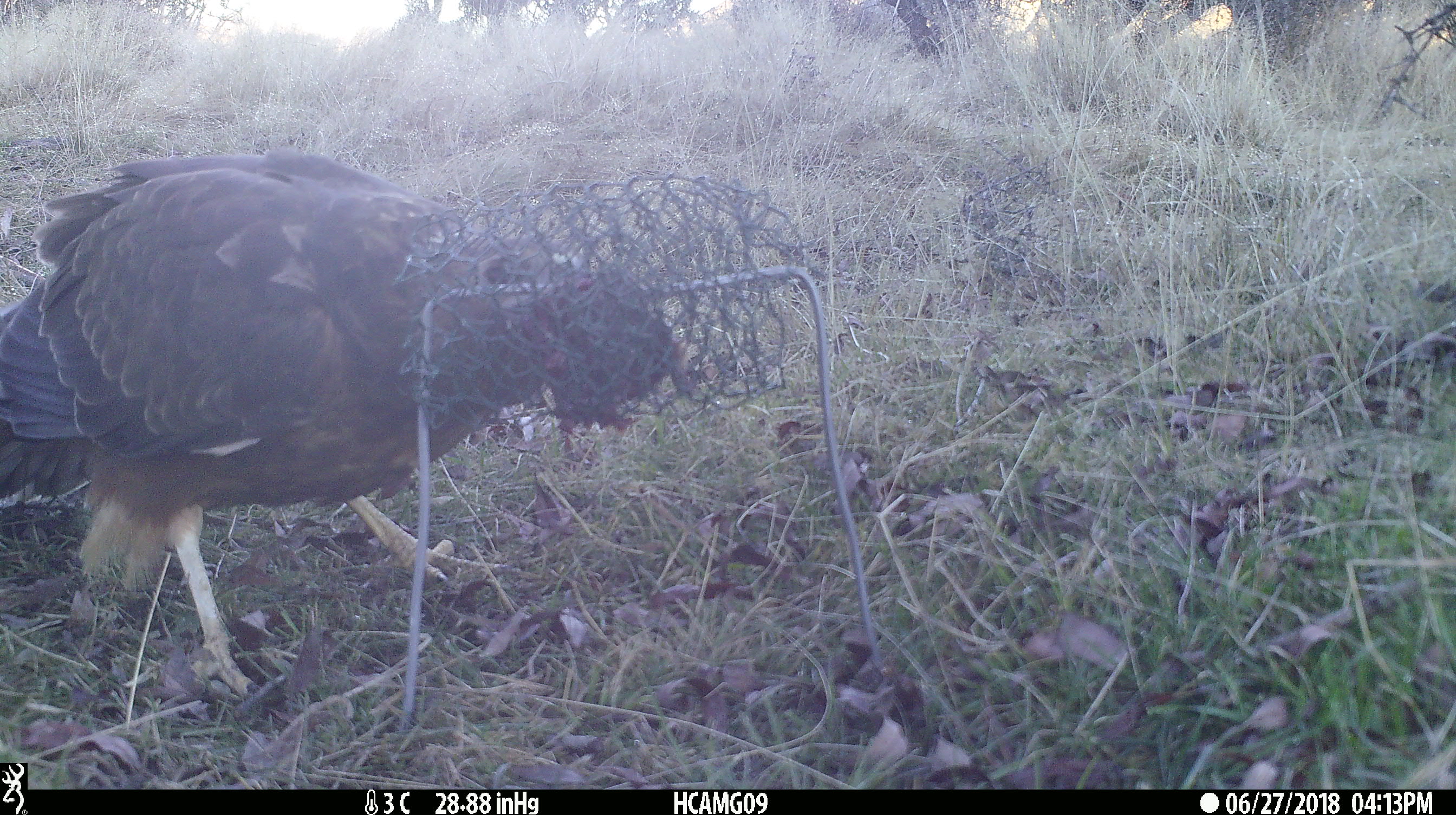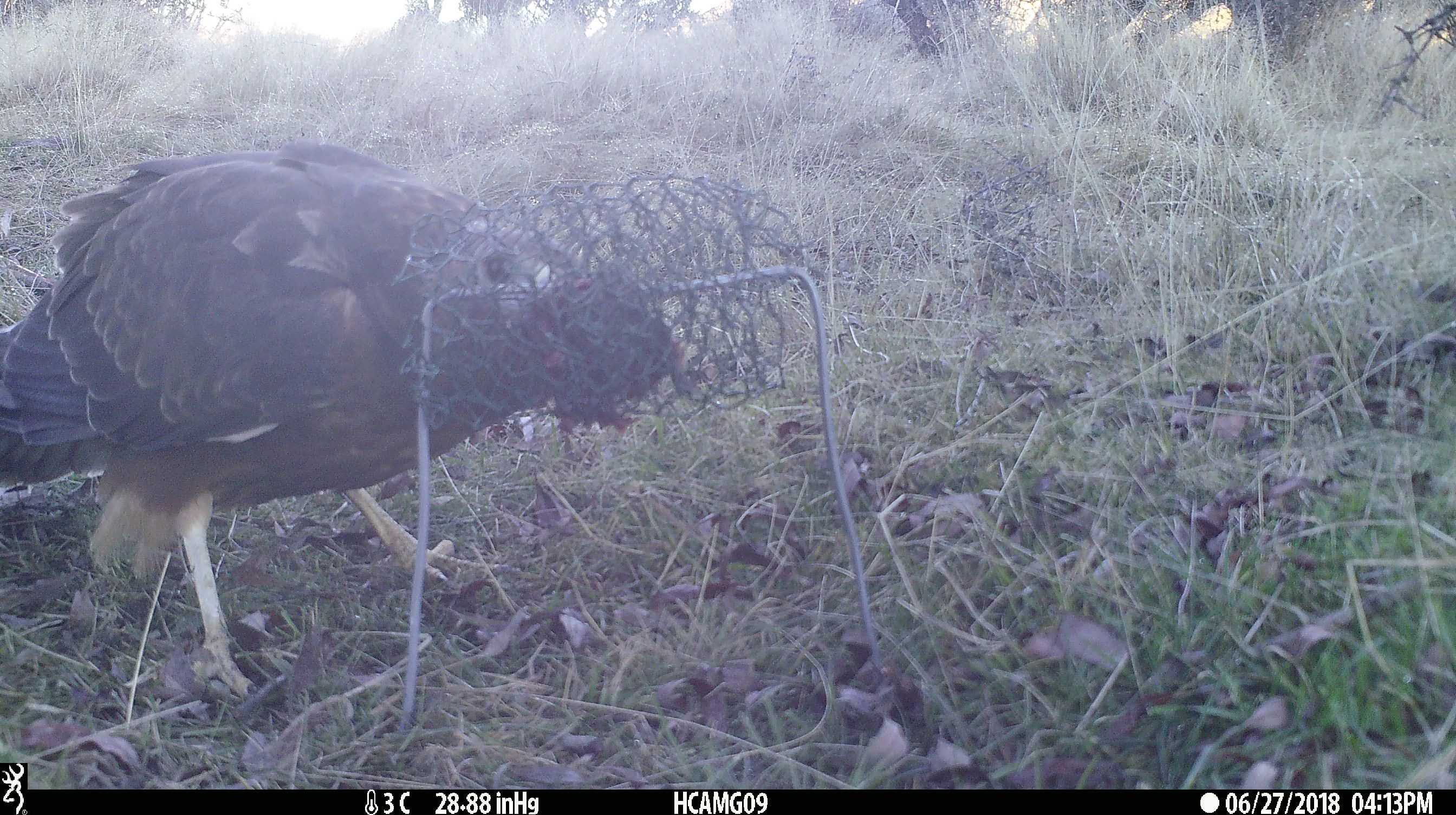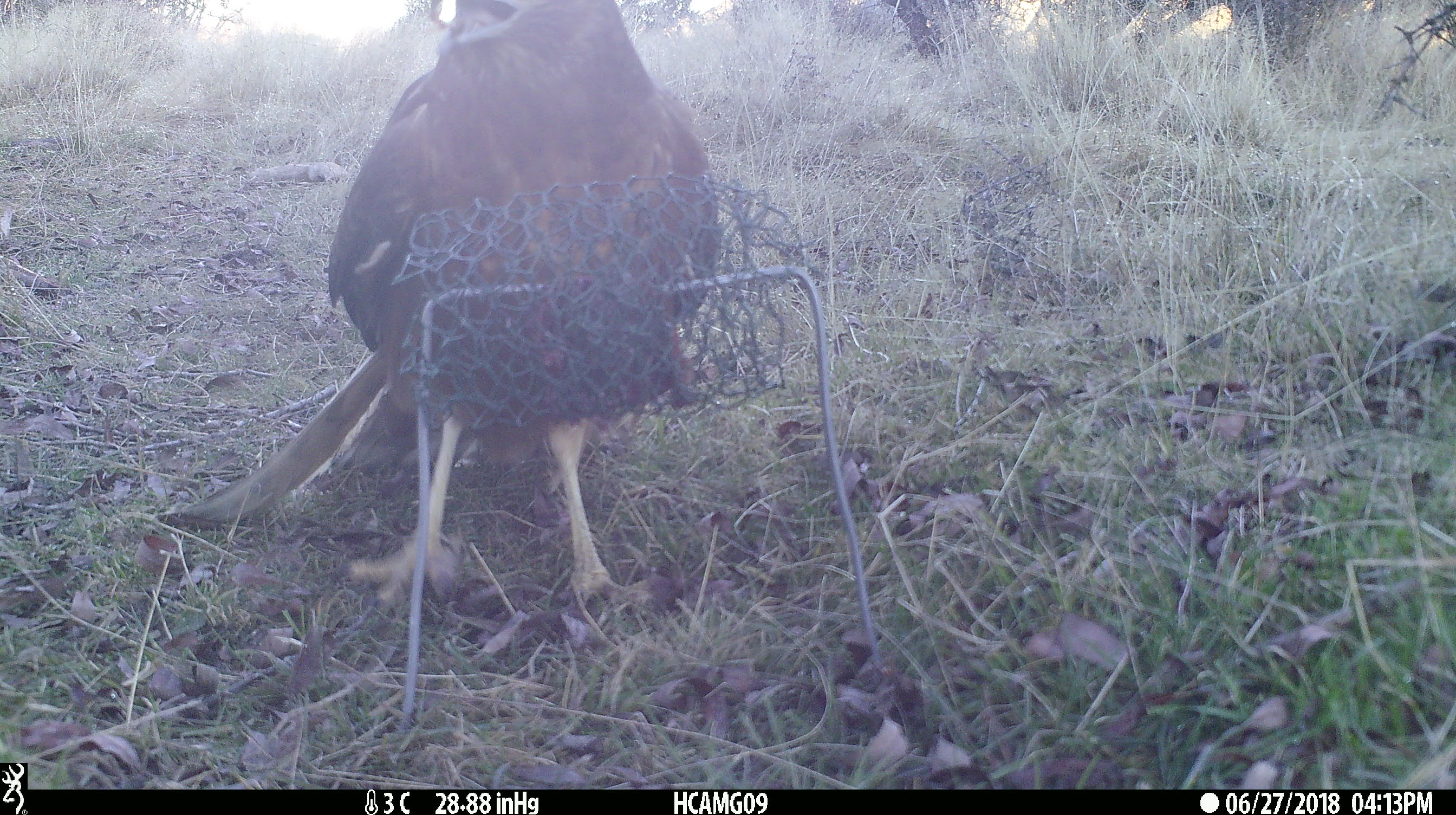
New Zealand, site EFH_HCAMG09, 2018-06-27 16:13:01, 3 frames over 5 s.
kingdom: Animalia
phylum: Chordata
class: Aves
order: Accipitriformes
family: Accipitridae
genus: Circus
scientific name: Circus approximans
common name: swamp harrier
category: harrier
Harrier (swamp harrier) (Circus approximans).